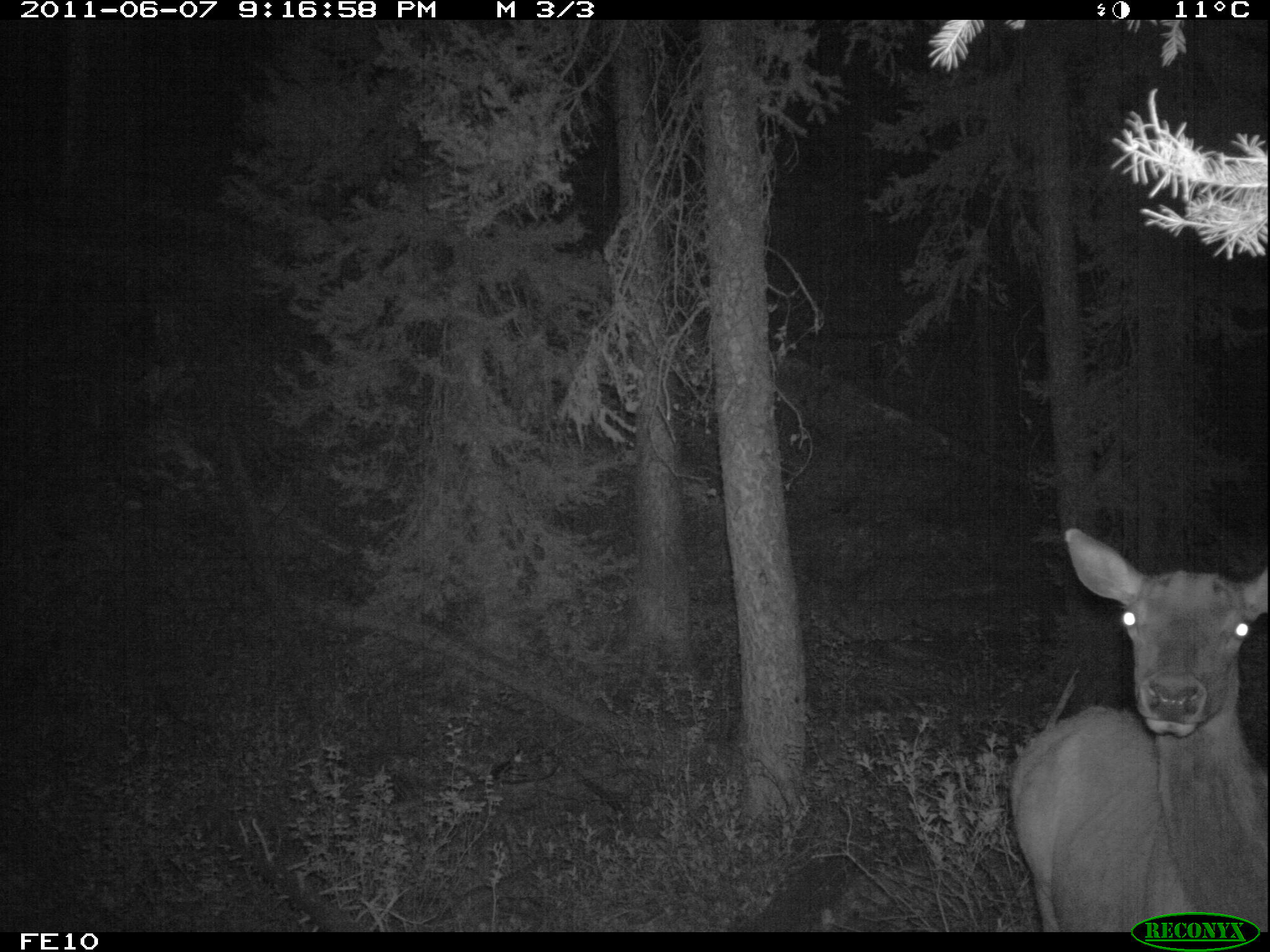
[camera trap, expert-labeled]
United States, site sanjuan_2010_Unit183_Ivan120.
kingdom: Animalia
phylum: Chordata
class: Mammalia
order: Artiodactyla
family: Cervidae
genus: Cervus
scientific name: Cervus elaphus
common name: red deer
Cervus elaphus (red deer).